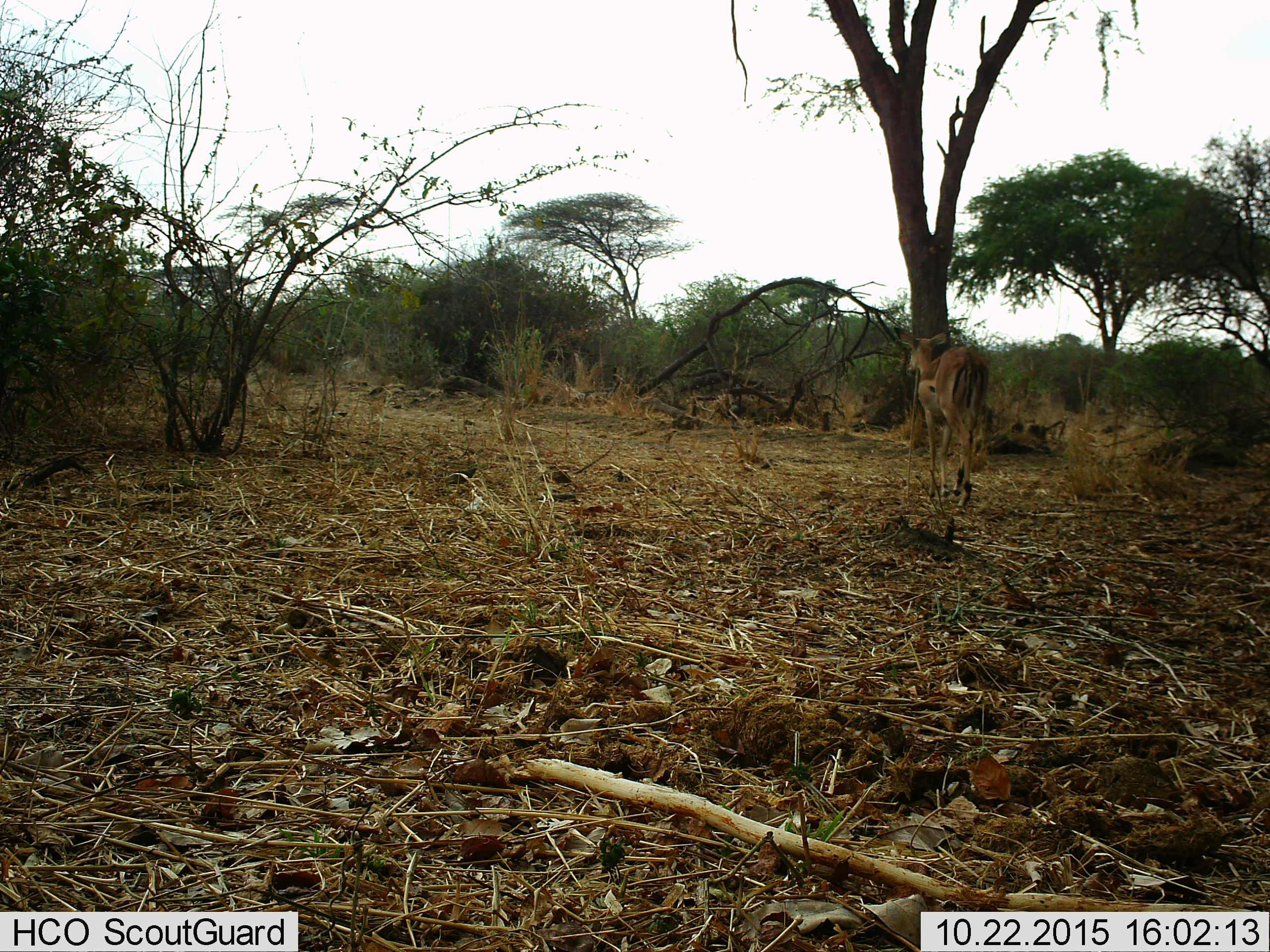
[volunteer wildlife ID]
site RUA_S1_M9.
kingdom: Animalia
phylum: Chordata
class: Mammalia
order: Artiodactyla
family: Bovidae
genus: Aepyceros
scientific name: Aepyceros melampus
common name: impala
Impala (Aepyceros melampus), count 1. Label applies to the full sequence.